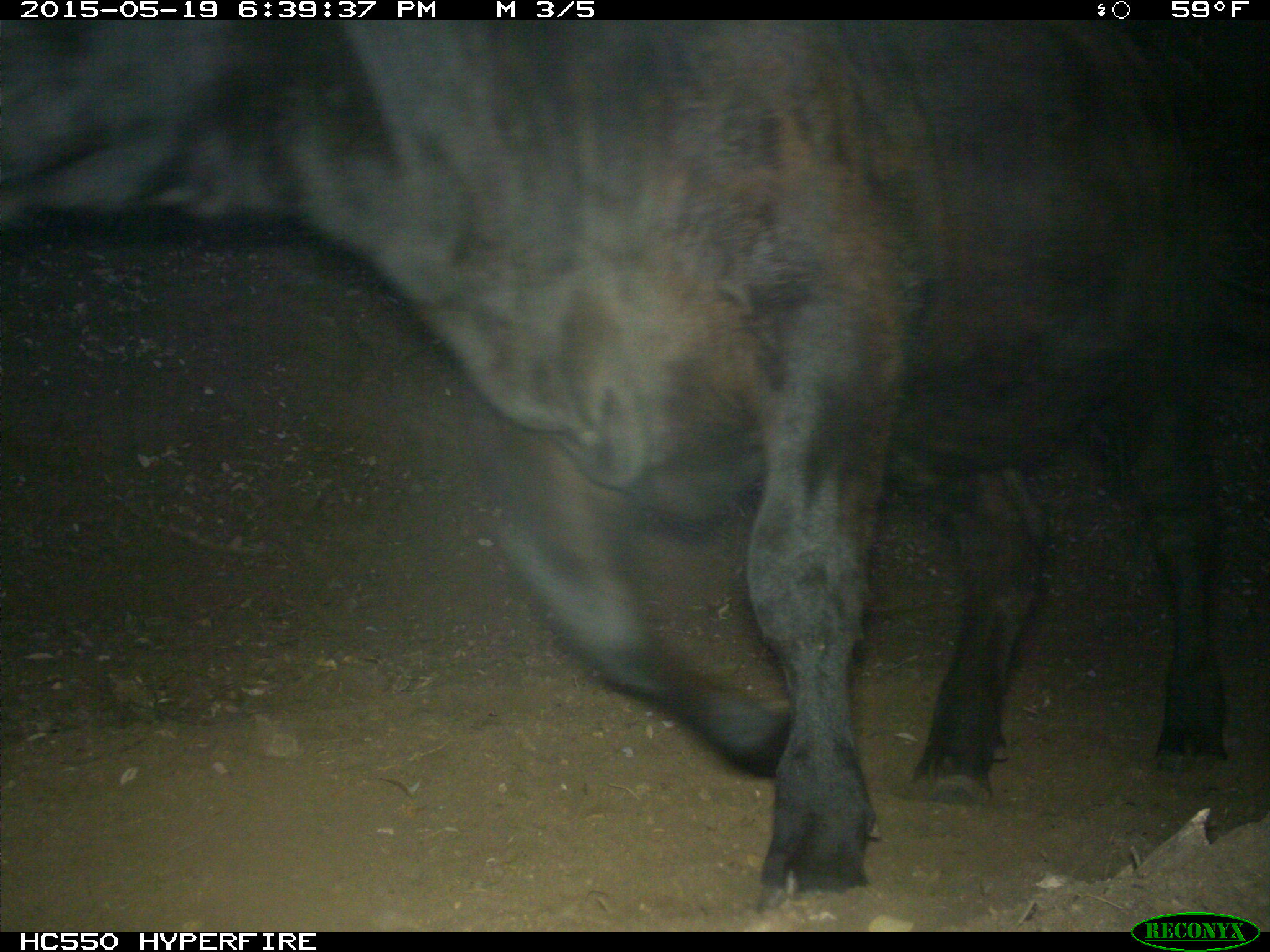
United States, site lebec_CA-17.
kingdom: Animalia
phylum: Chordata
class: Mammalia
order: Artiodactyla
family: Bovidae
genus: Bos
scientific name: Bos taurus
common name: domestic cow